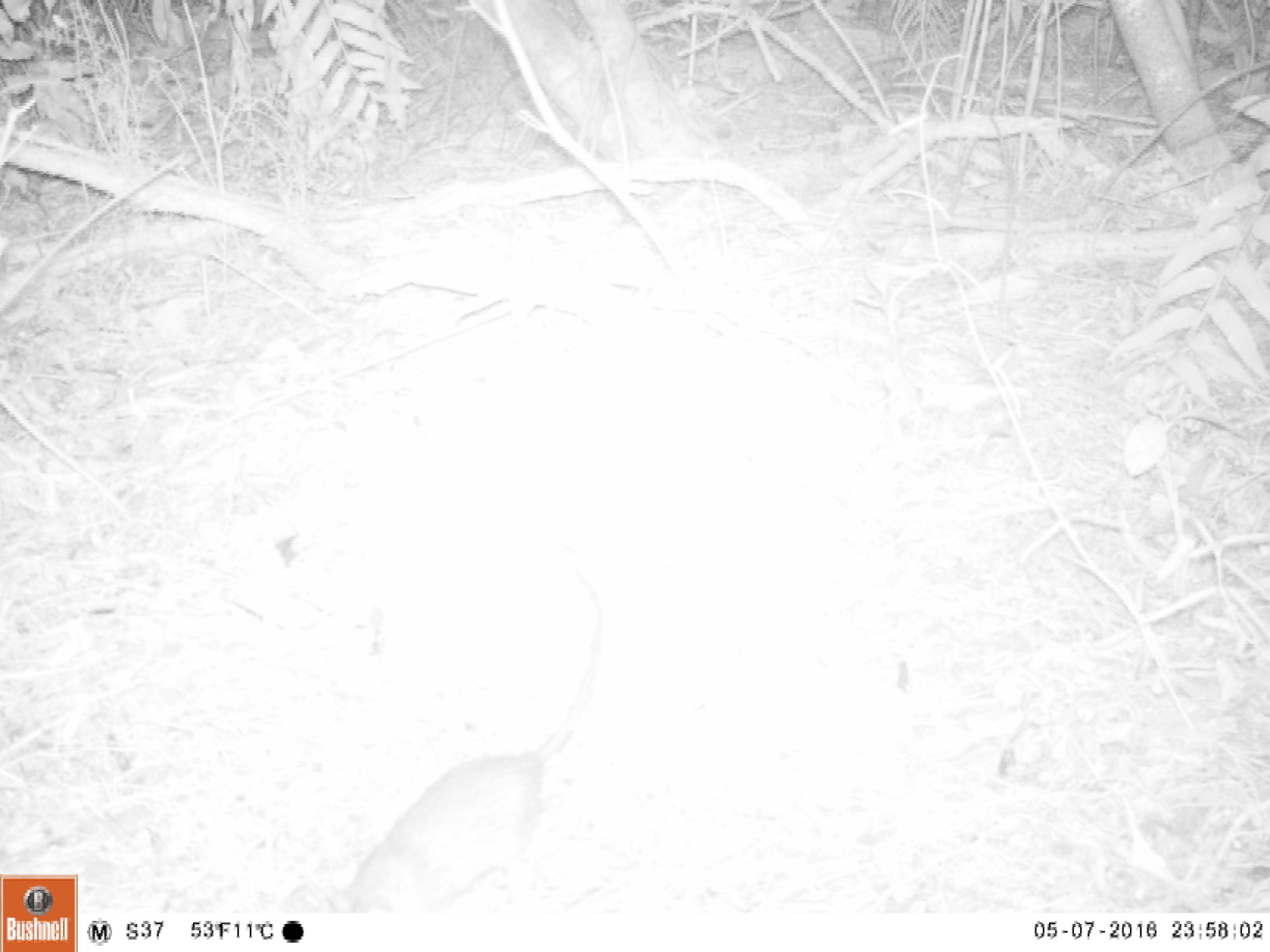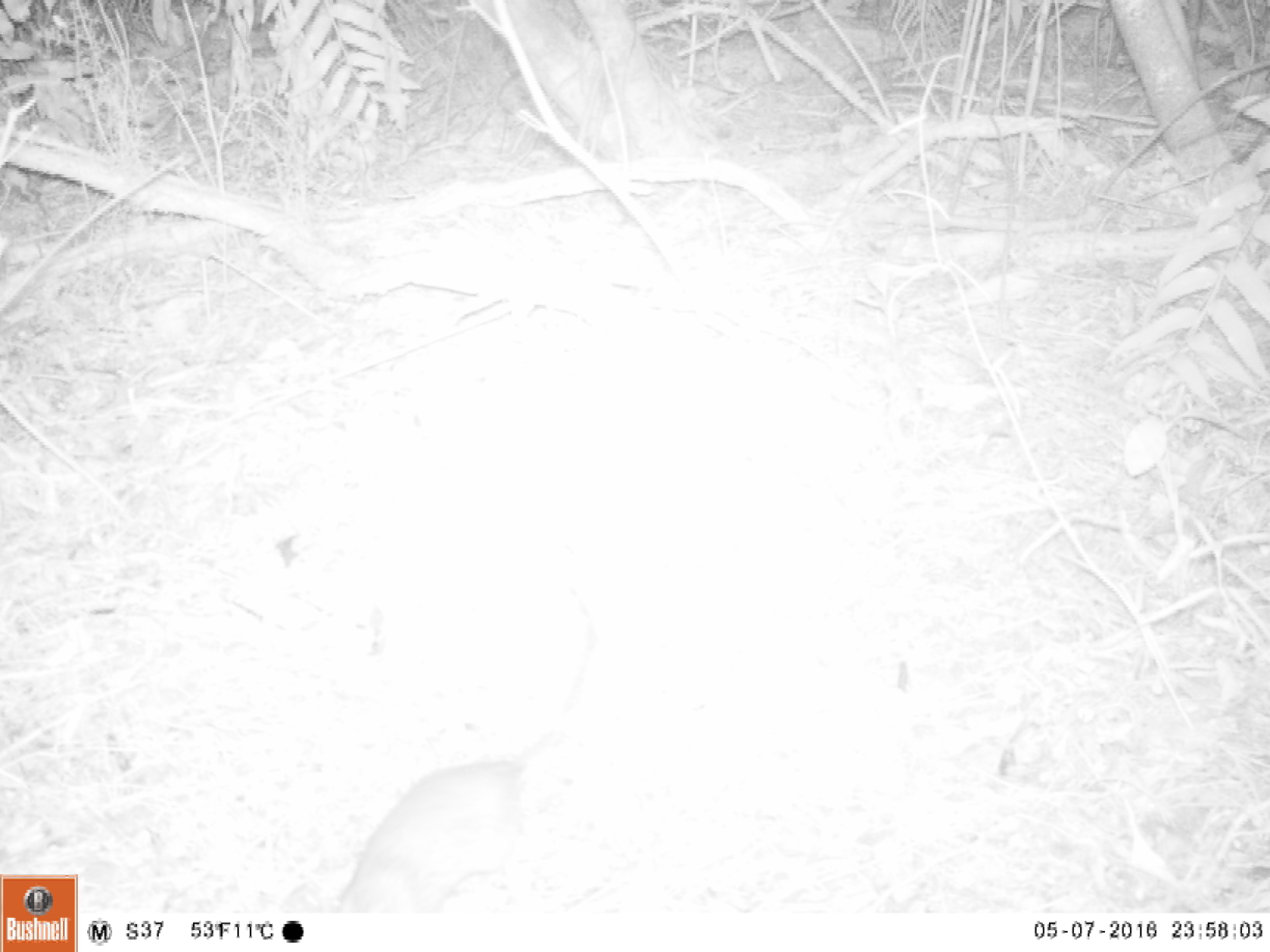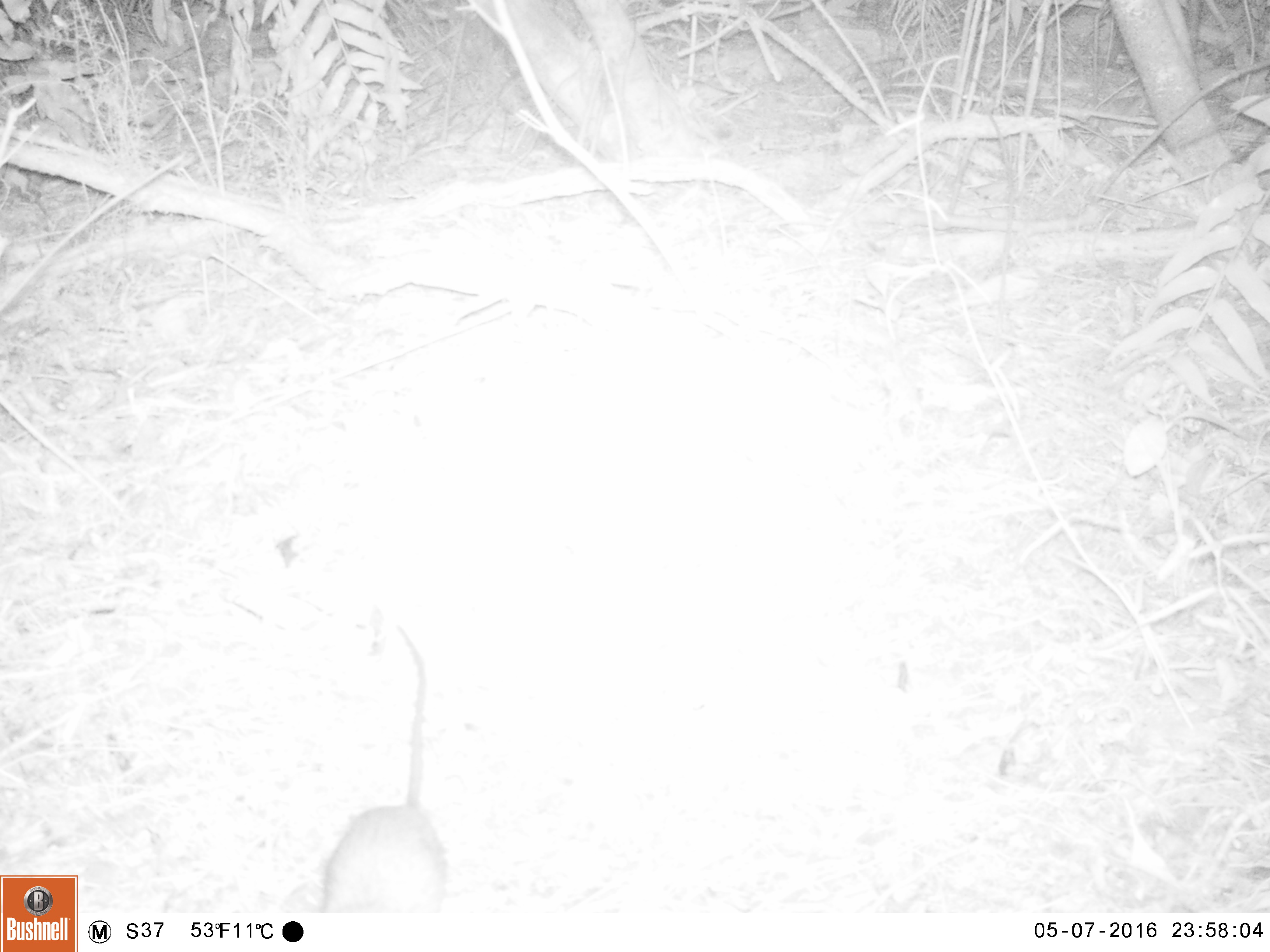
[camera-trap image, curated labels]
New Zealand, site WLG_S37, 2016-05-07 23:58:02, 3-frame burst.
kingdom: Animalia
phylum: Chordata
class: Mammalia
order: Rodentia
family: Muridae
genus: Rattus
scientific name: Rattus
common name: rat